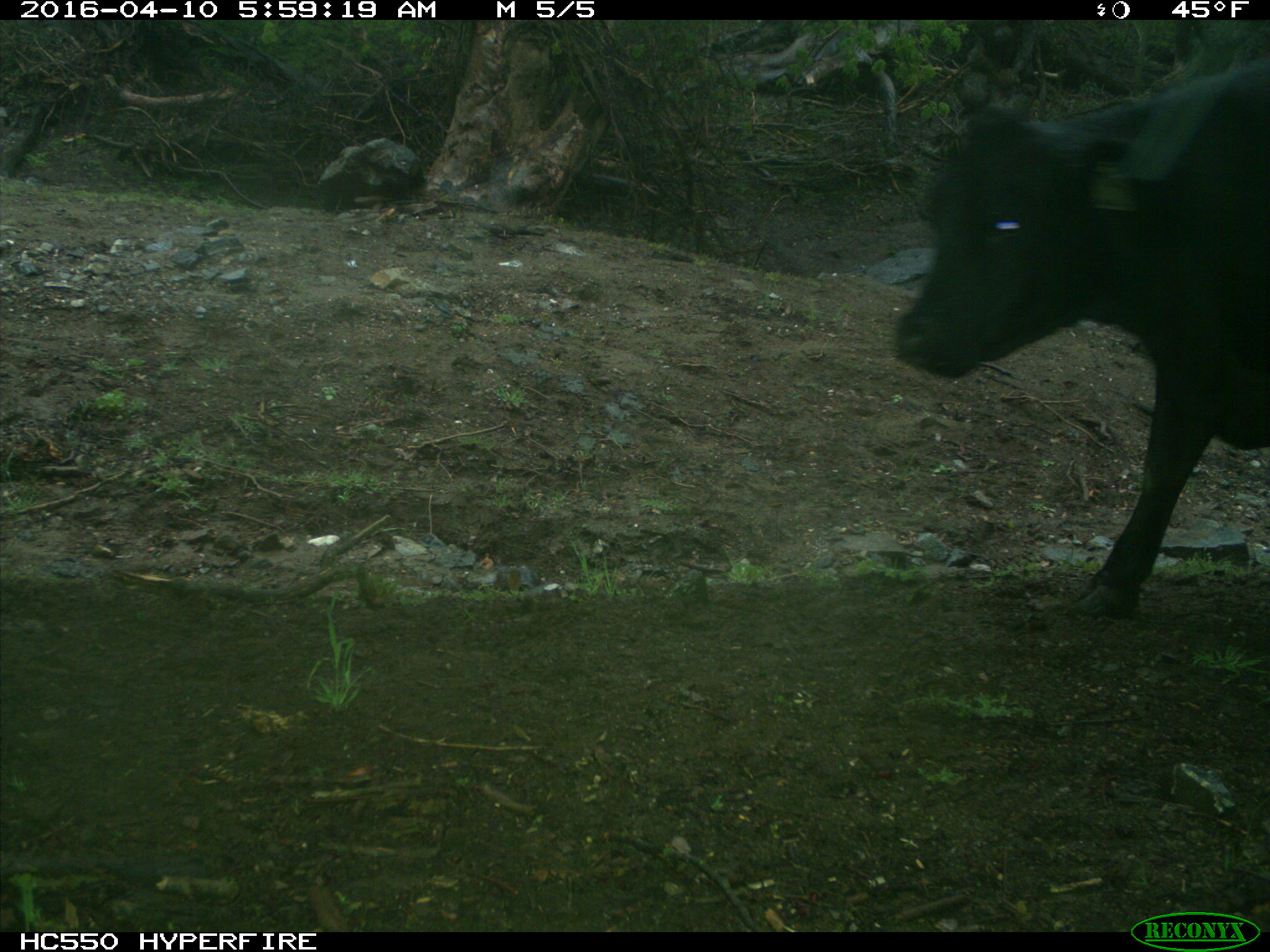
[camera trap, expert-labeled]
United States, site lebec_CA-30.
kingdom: Animalia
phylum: Chordata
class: Mammalia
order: Artiodactyla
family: Bovidae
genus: Bos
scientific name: Bos taurus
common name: domestic cow